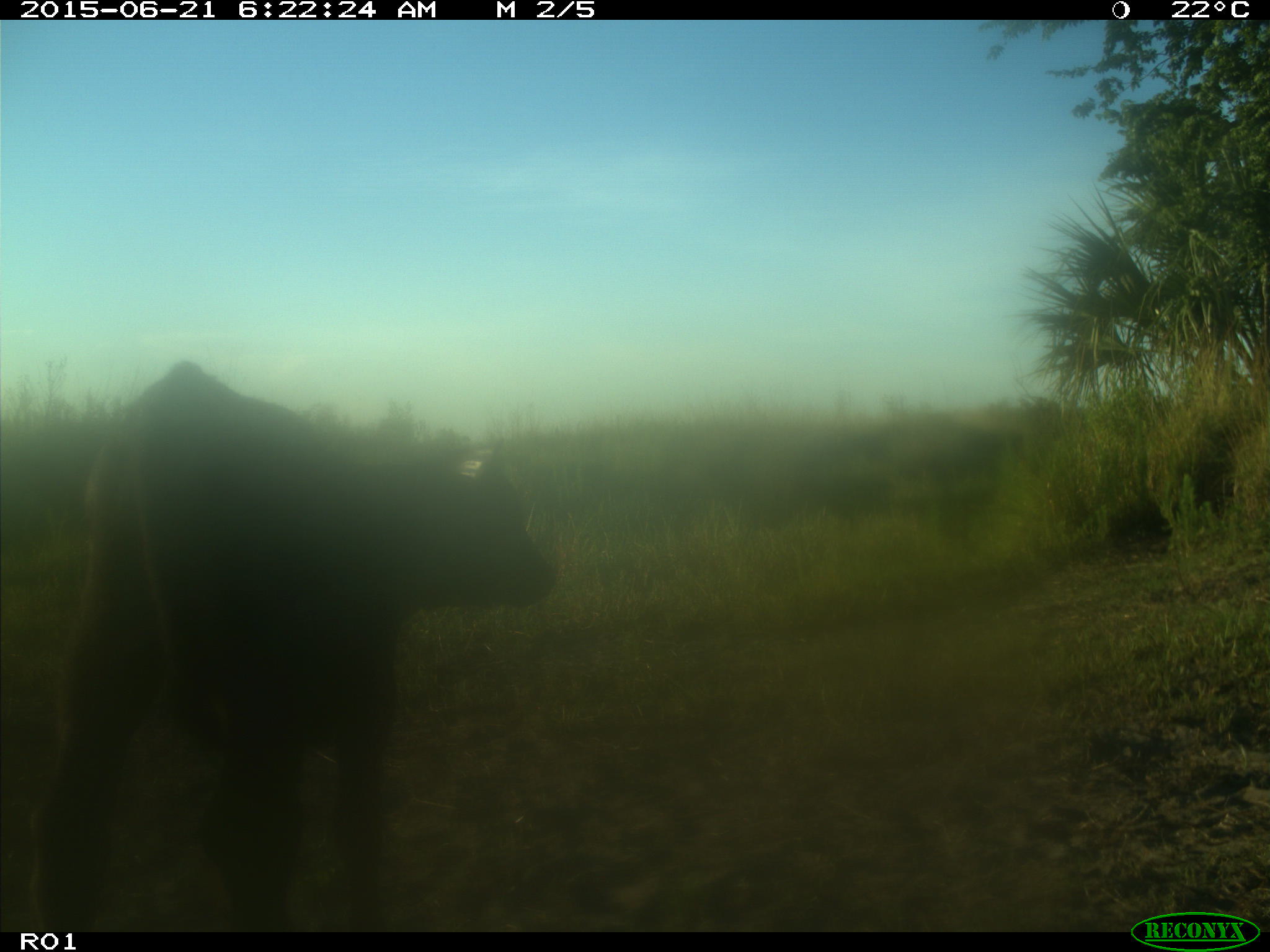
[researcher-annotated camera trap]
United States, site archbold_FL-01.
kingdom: Animalia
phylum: Chordata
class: Mammalia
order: Artiodactyla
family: Bovidae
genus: Bos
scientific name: Bos taurus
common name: domestic cow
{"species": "Bos taurus (domestic cow)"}